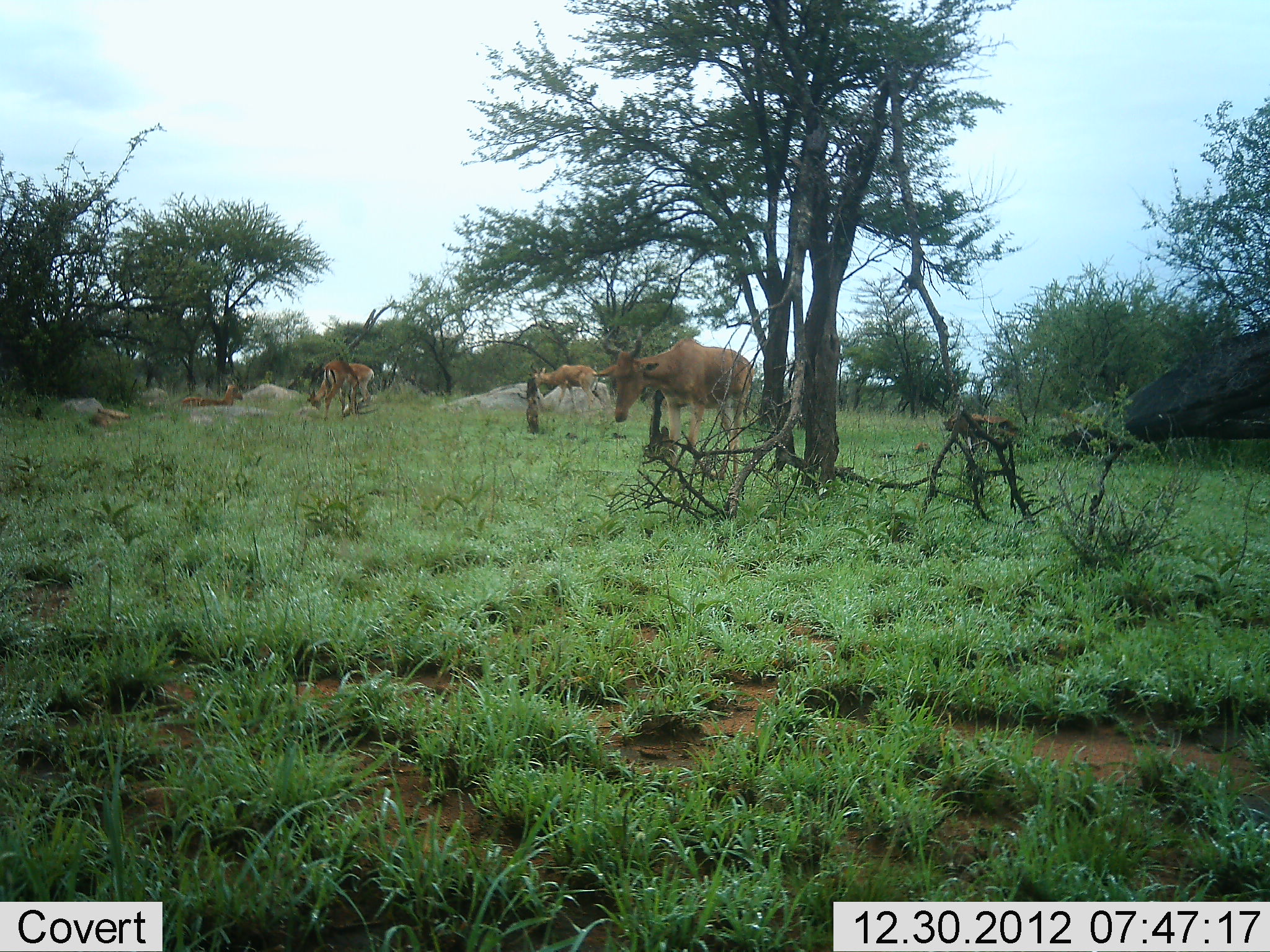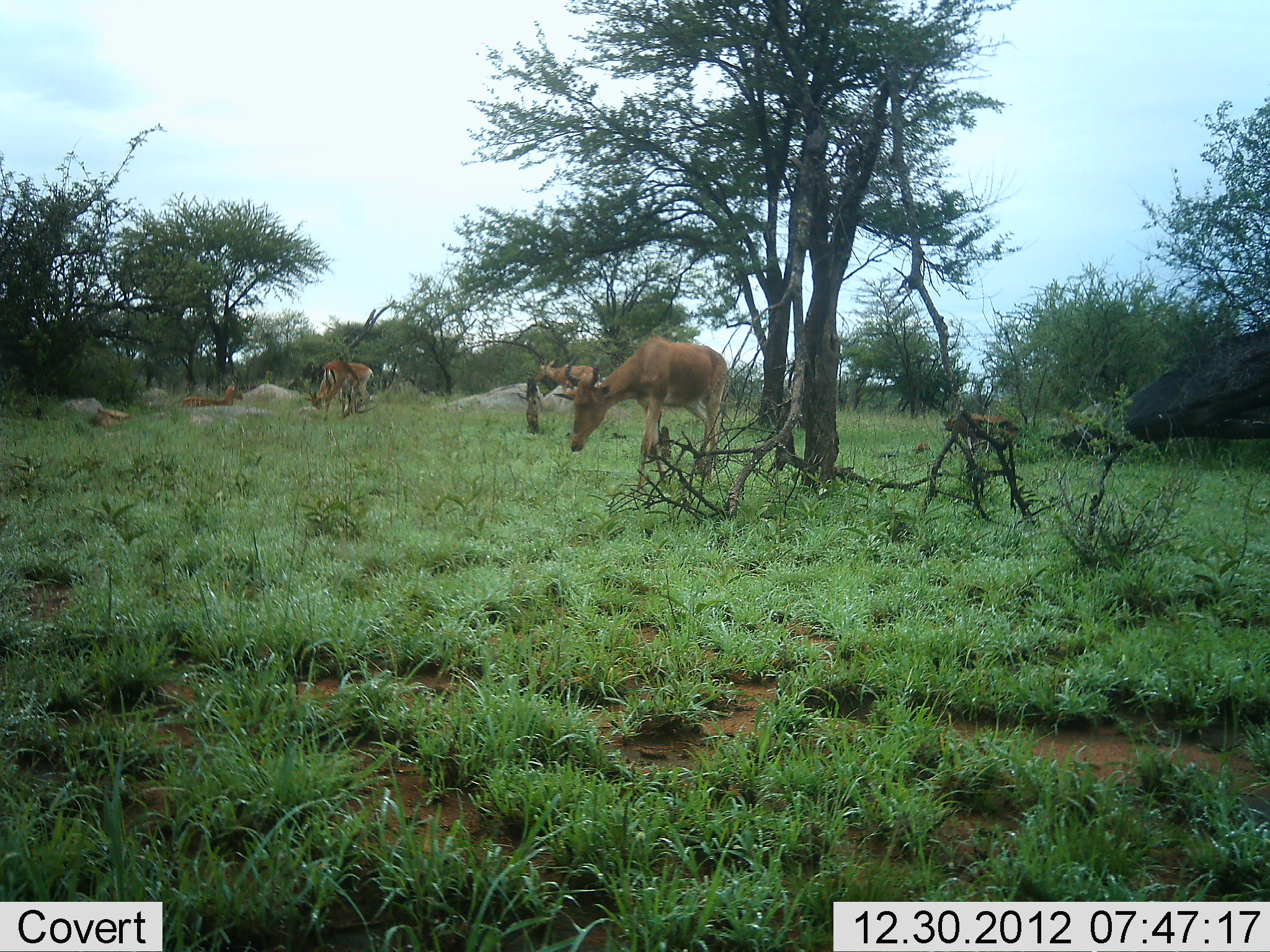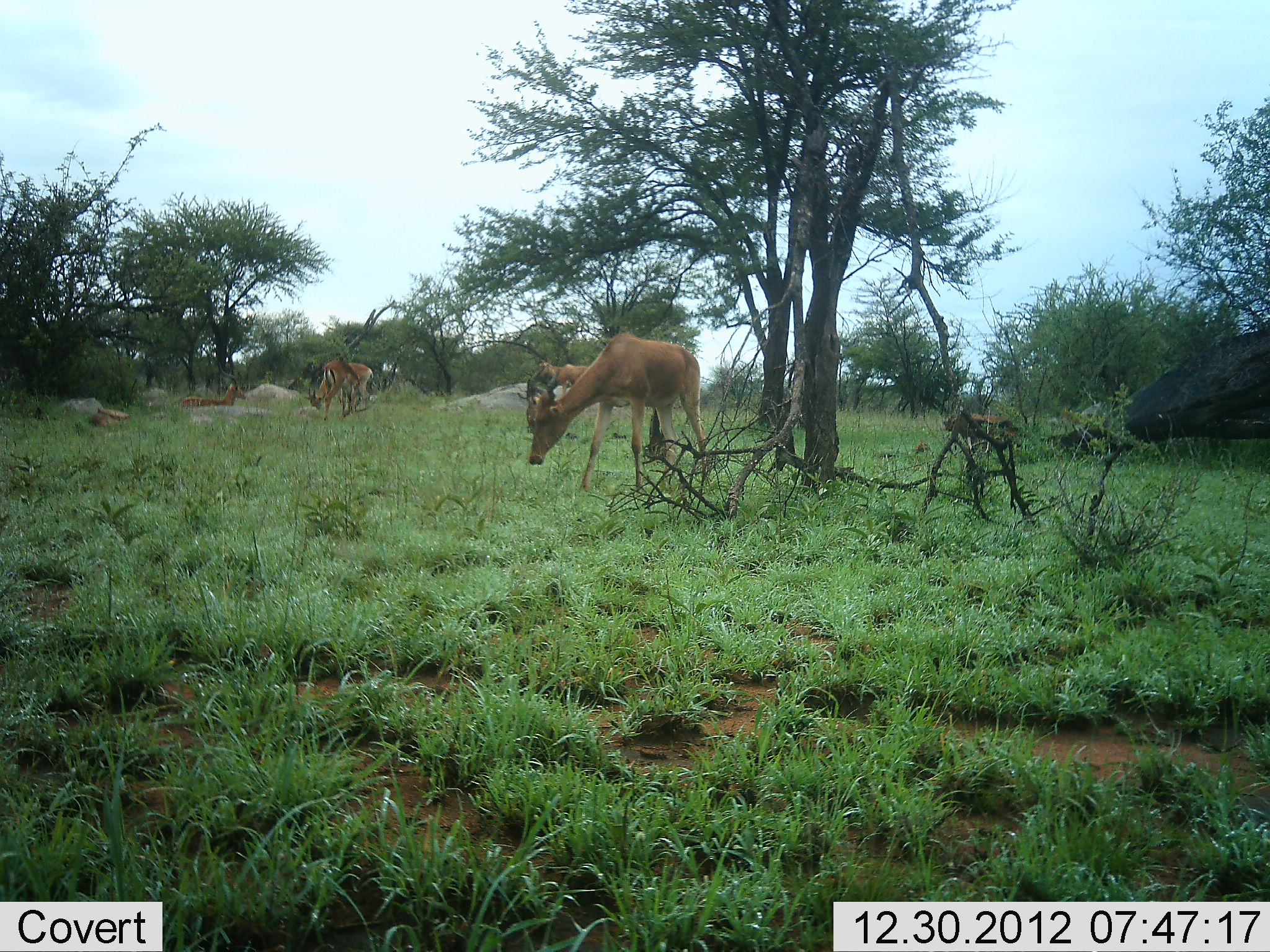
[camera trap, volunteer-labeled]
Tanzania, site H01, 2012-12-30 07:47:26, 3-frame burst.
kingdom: Animalia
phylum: Chordata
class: Mammalia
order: Artiodactyla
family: Bovidae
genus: Alcelaphus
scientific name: Alcelaphus buselaphus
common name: hartebeest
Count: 4.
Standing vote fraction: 53%.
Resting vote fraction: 31%.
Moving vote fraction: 56%.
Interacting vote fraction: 3%.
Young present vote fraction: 0%.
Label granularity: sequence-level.